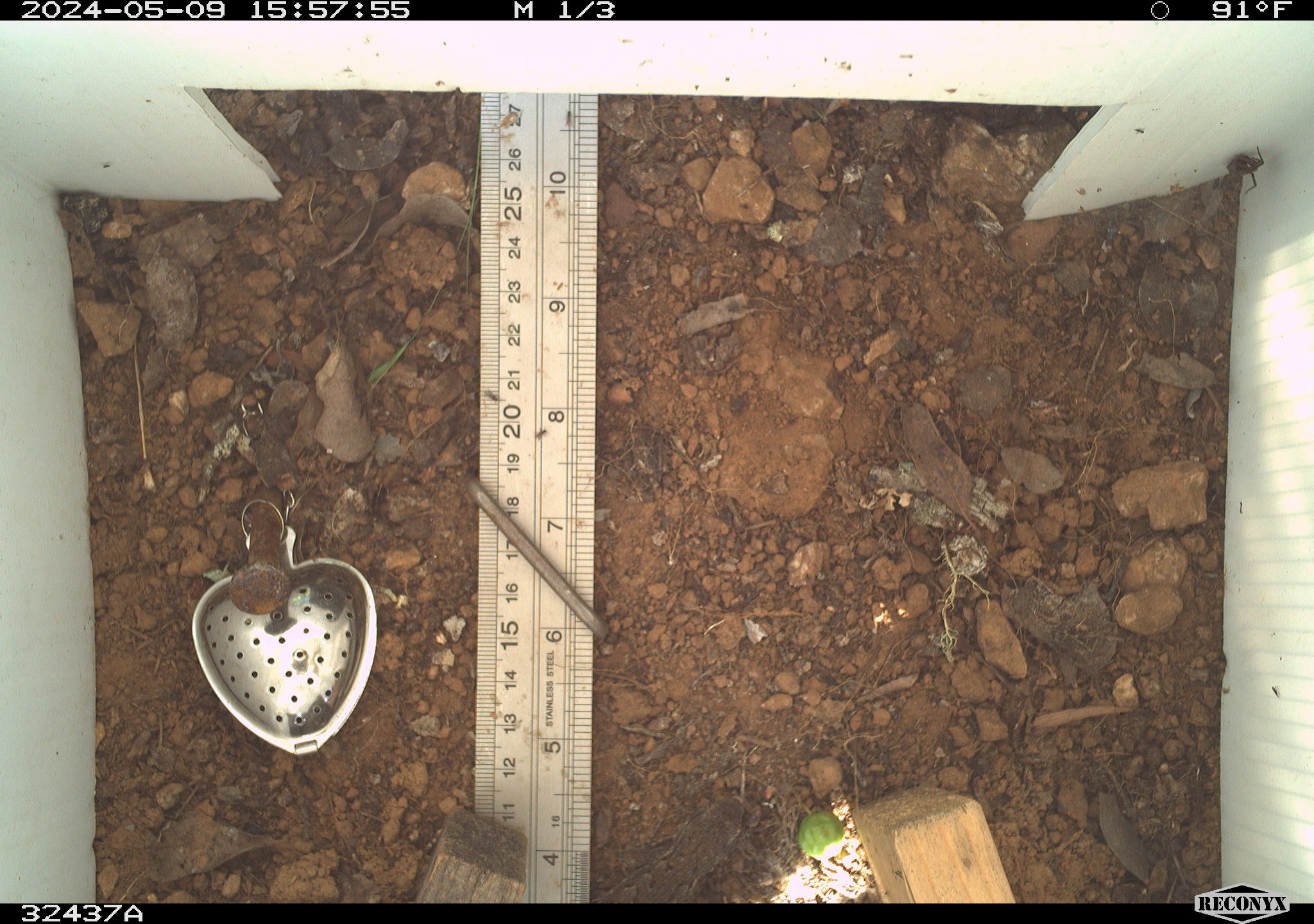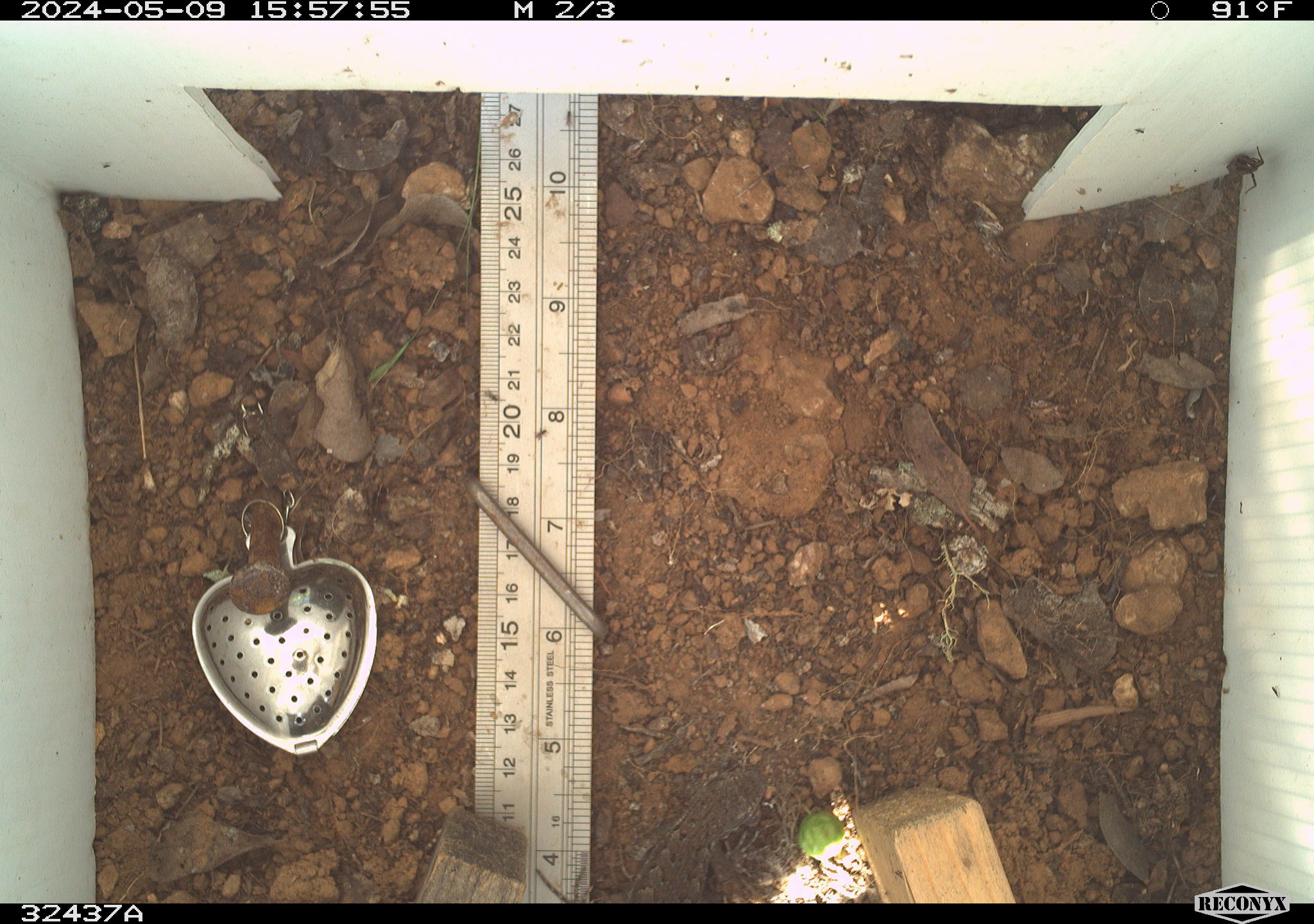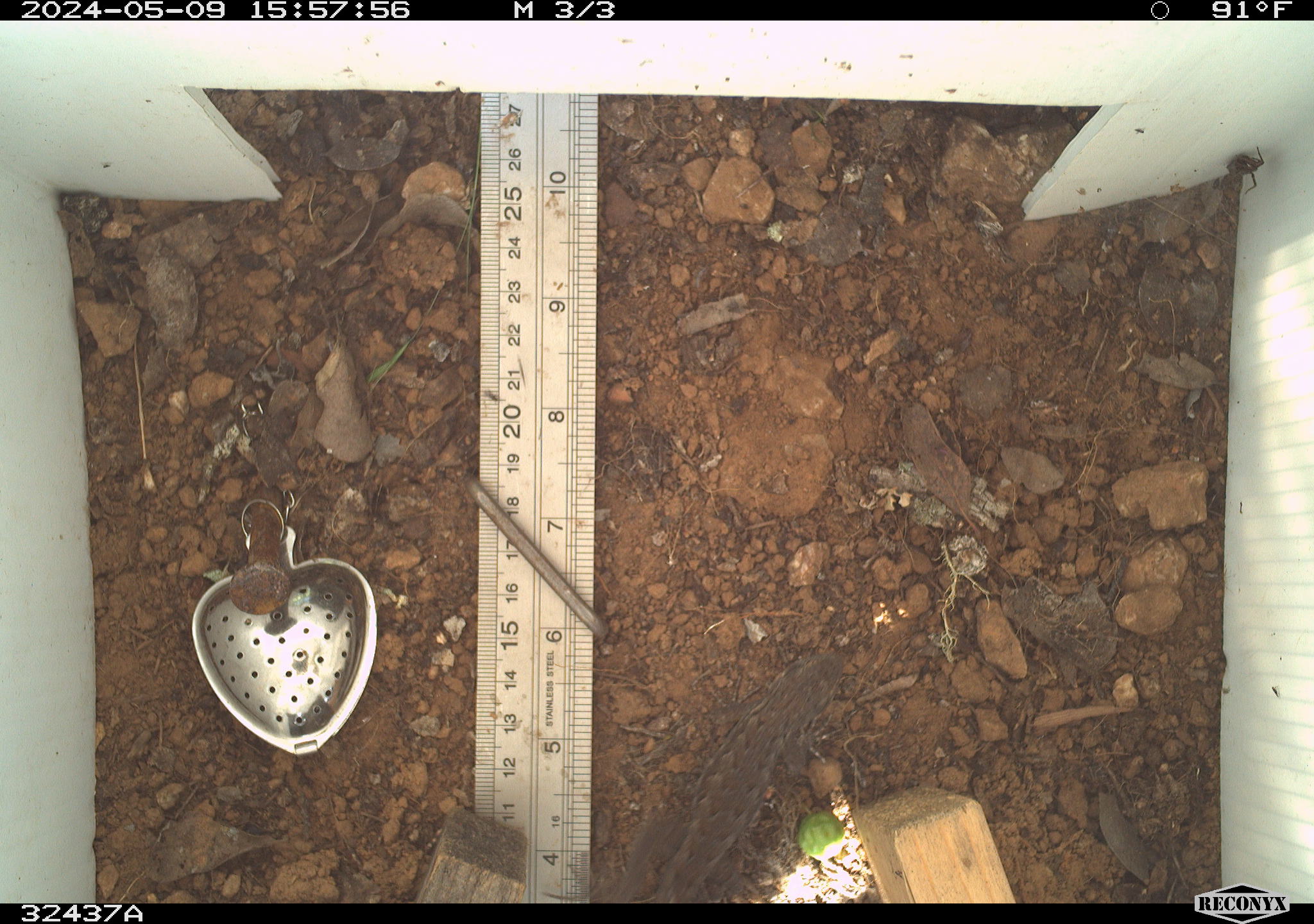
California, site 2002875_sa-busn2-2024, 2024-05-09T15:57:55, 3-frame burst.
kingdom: Animalia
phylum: Chordata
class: Reptilia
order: Squamata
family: Phrynosomatidae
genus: Sceloporus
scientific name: Sceloporus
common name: spiny lizards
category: sceloporus species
Sceloporus species (spiny lizards) (Sceloporus).